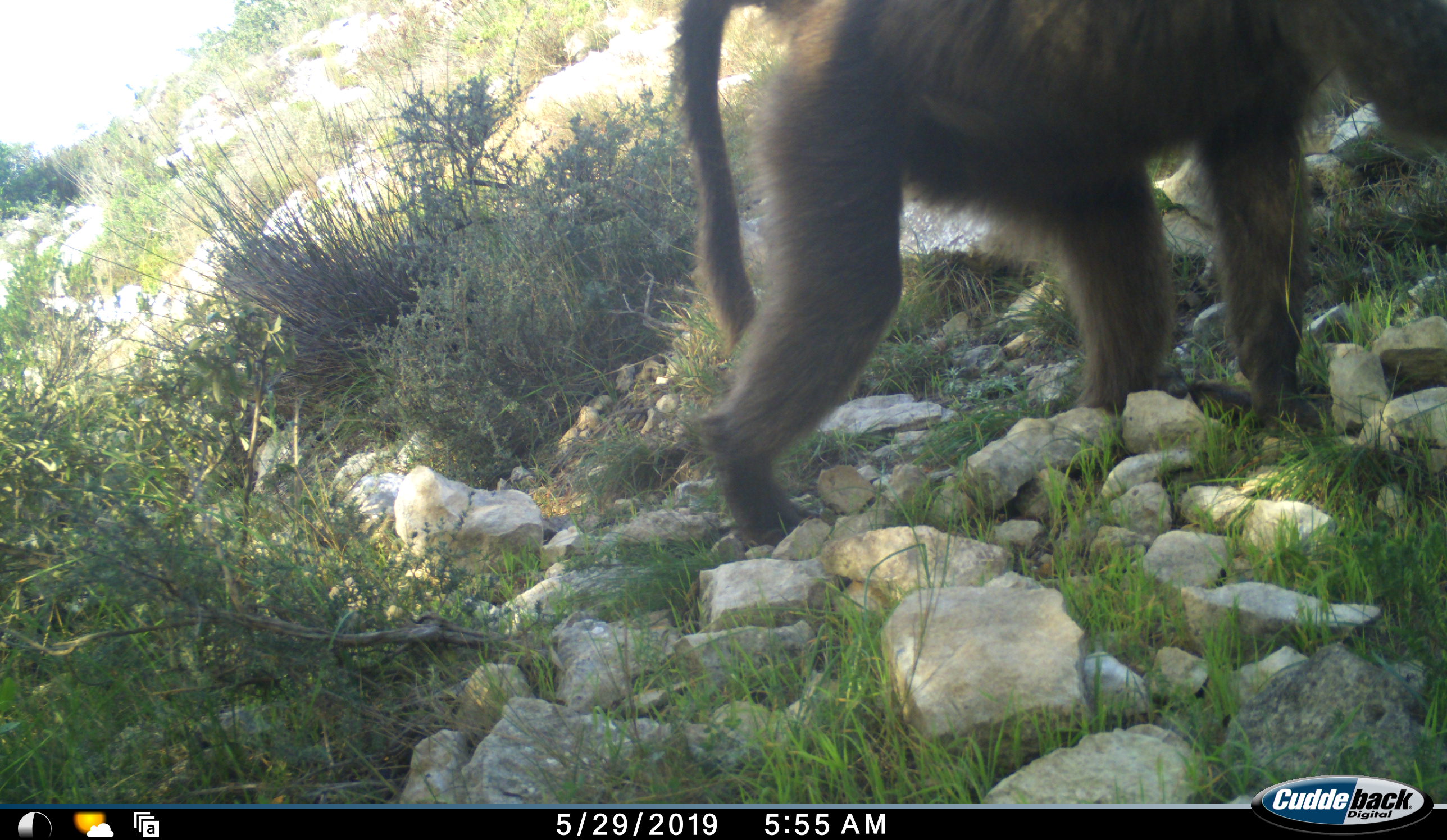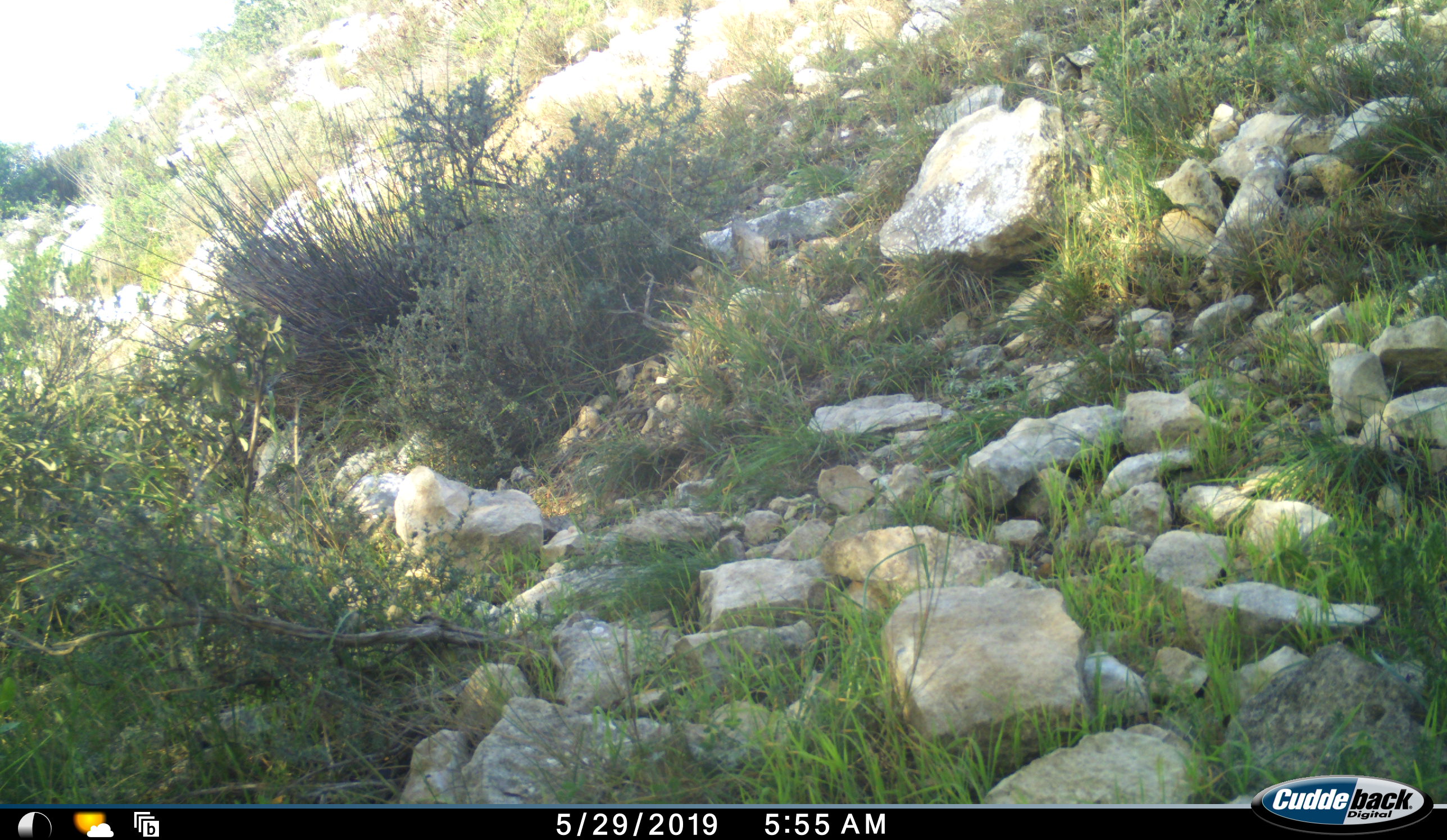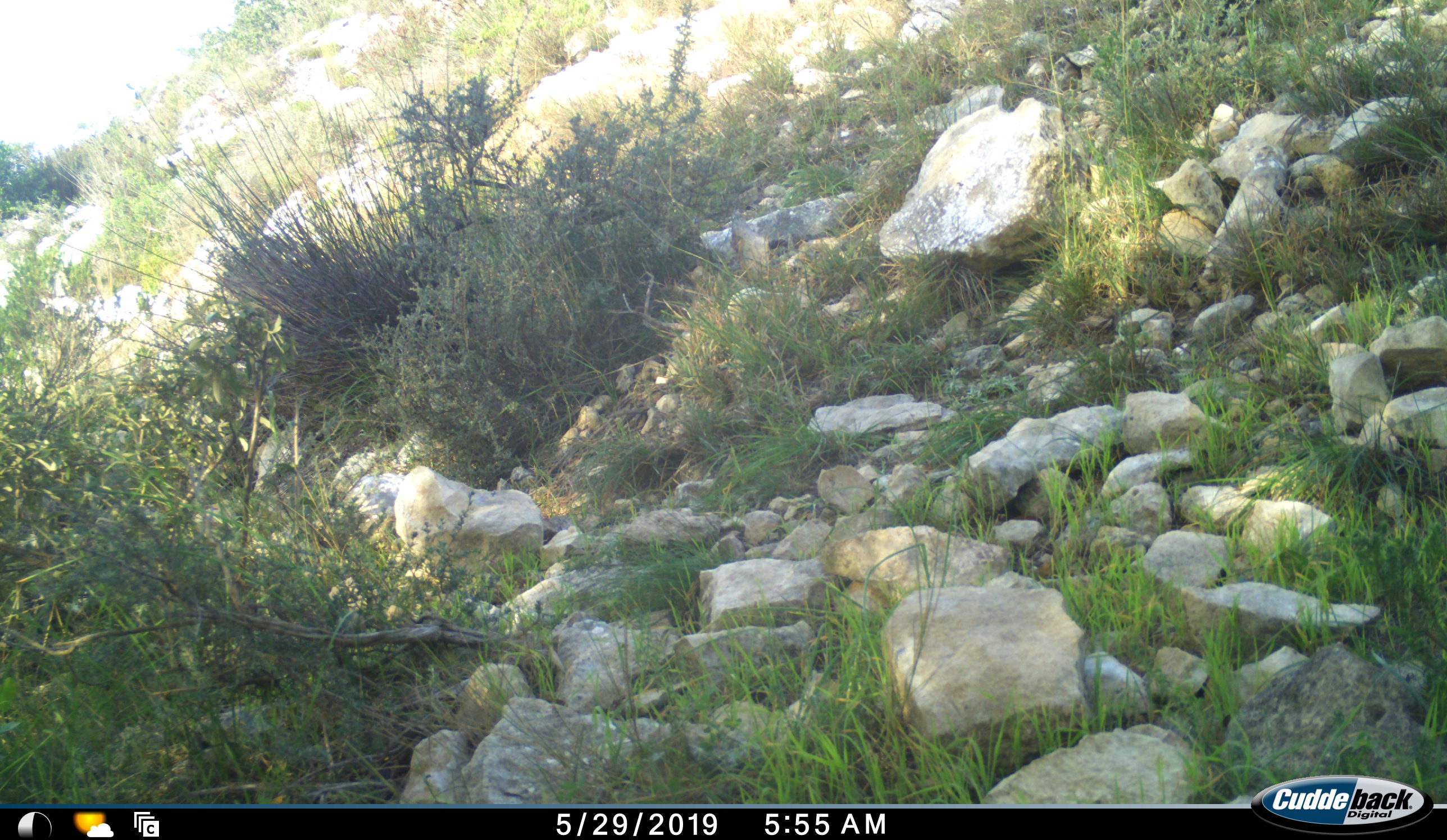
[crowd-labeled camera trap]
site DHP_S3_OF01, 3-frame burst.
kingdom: Animalia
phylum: Chordata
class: Mammalia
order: Primates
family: Cercopithecidae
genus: Papio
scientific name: Papio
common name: baboon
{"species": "baboon (Papio)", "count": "1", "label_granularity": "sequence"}